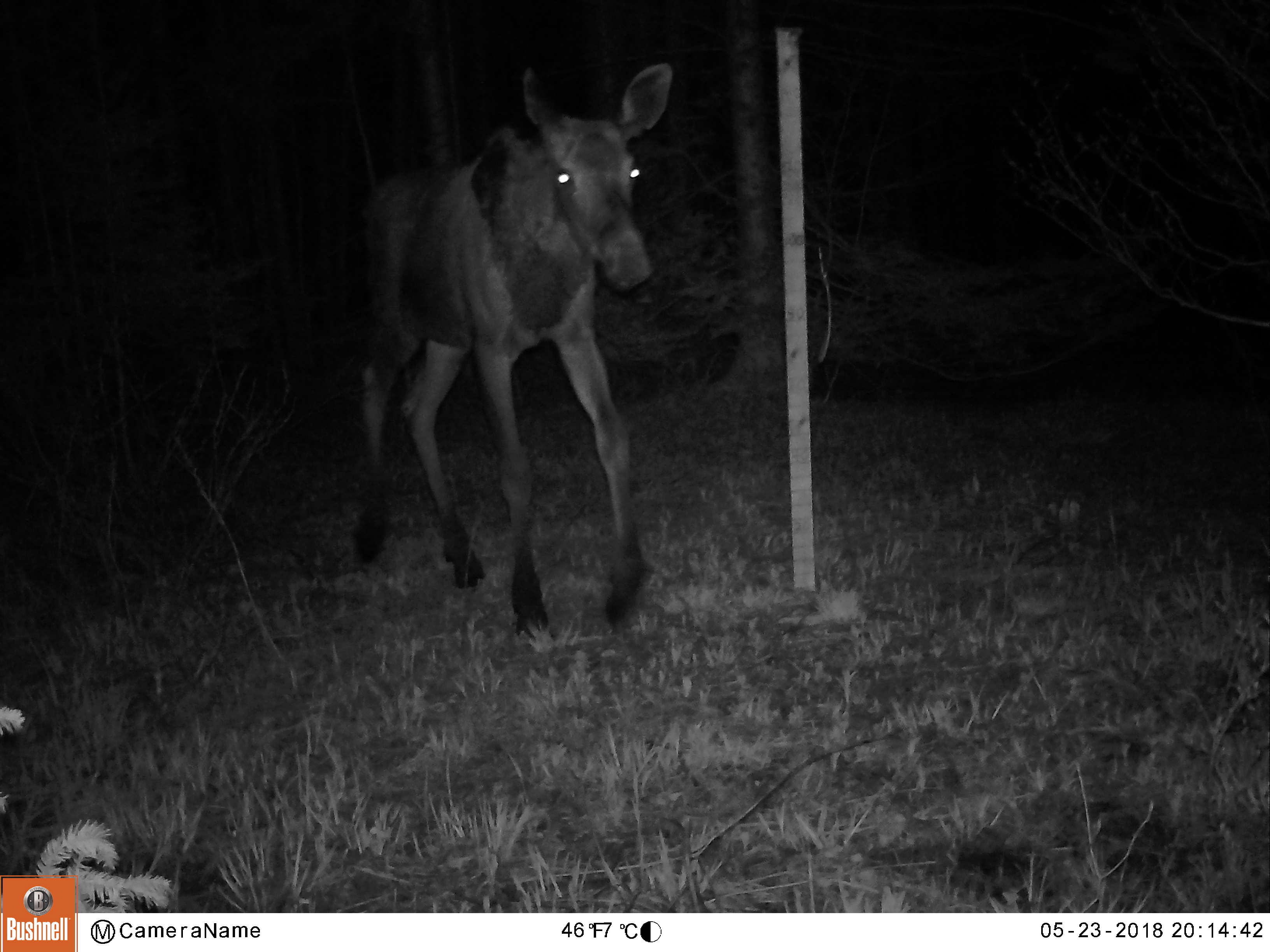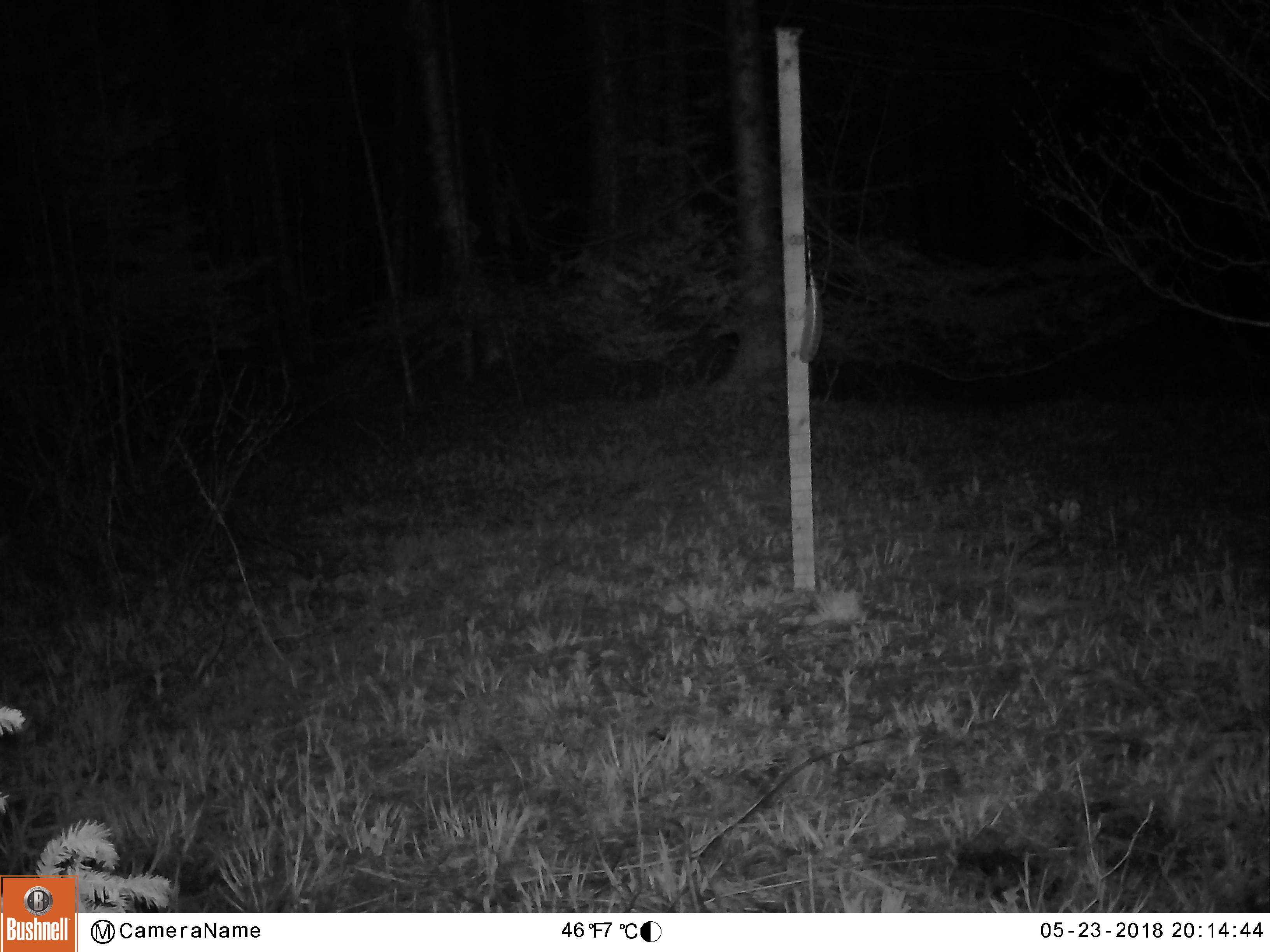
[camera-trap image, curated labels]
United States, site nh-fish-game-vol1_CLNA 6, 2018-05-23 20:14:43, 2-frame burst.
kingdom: Animalia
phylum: Chordata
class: Mammalia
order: Artiodactyla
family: Cervidae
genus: Alces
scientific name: Alces alces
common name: moose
Moose (Alces alces).